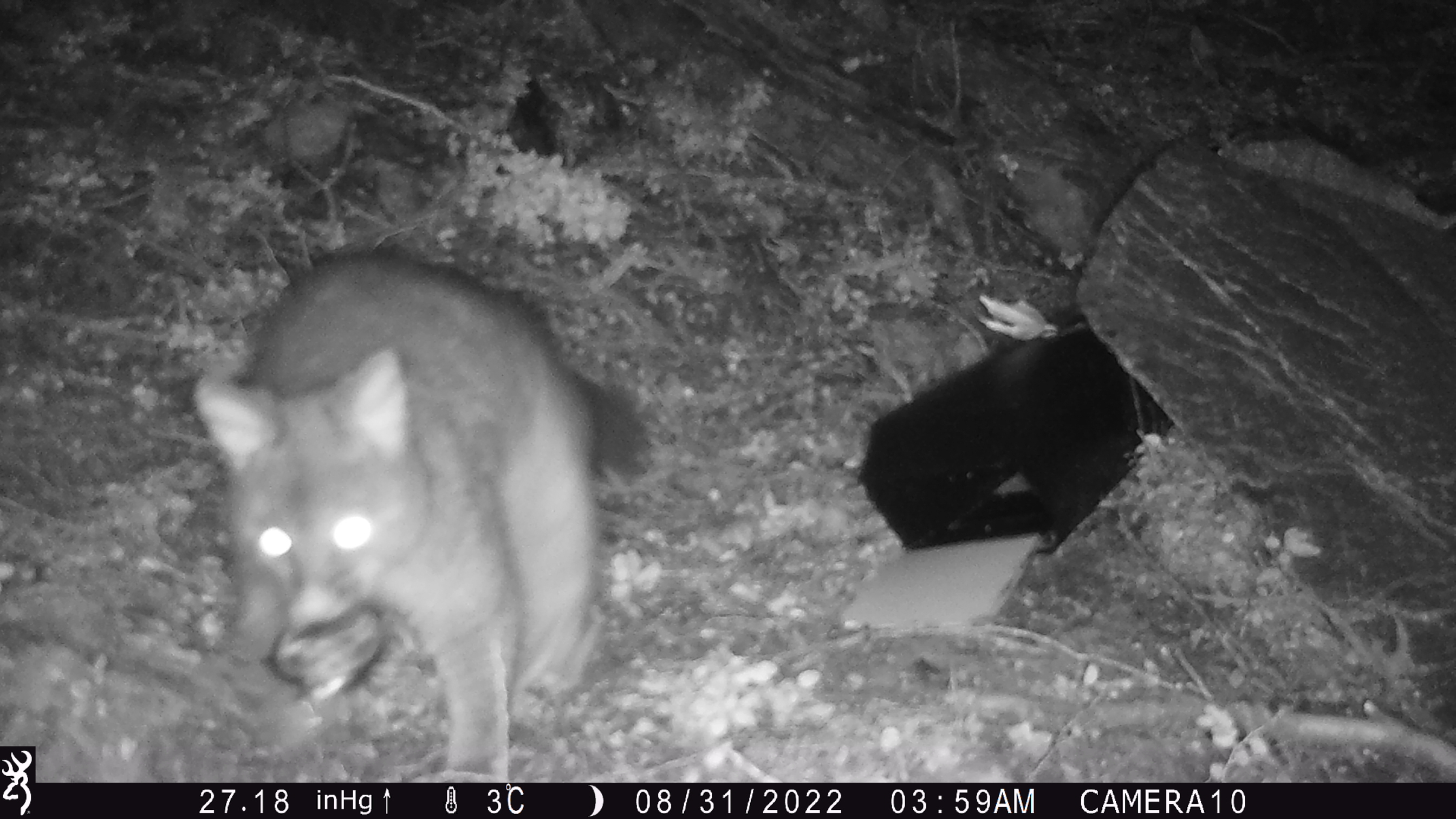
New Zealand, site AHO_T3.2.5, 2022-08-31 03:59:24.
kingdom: Animalia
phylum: Chordata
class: Mammalia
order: Diprotodontia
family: Phalangeridae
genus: Trichosurus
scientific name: Trichosurus vulpecula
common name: common brushtail possum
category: possum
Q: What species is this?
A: Possum (common brushtail possum) (Trichosurus vulpecula).